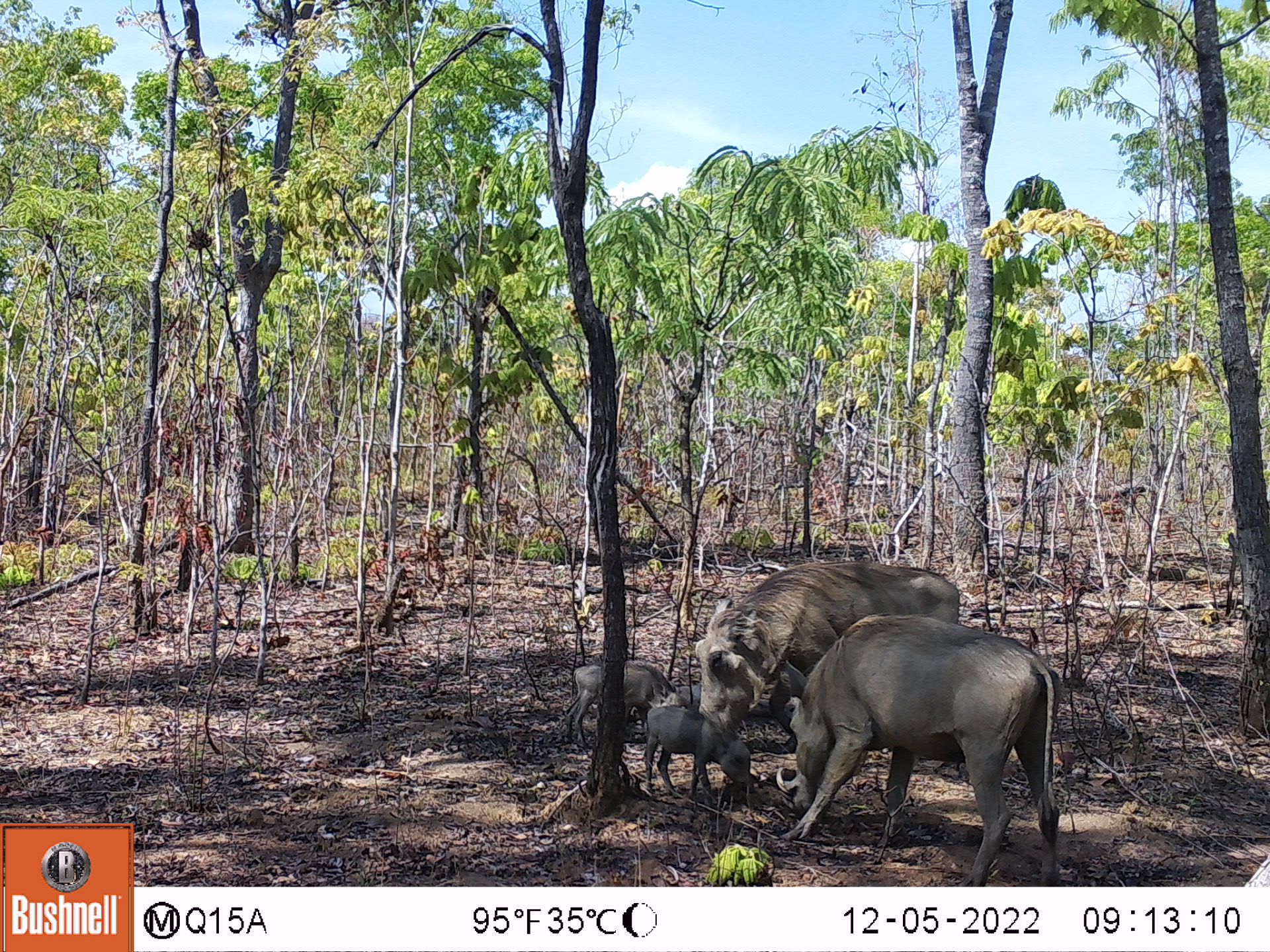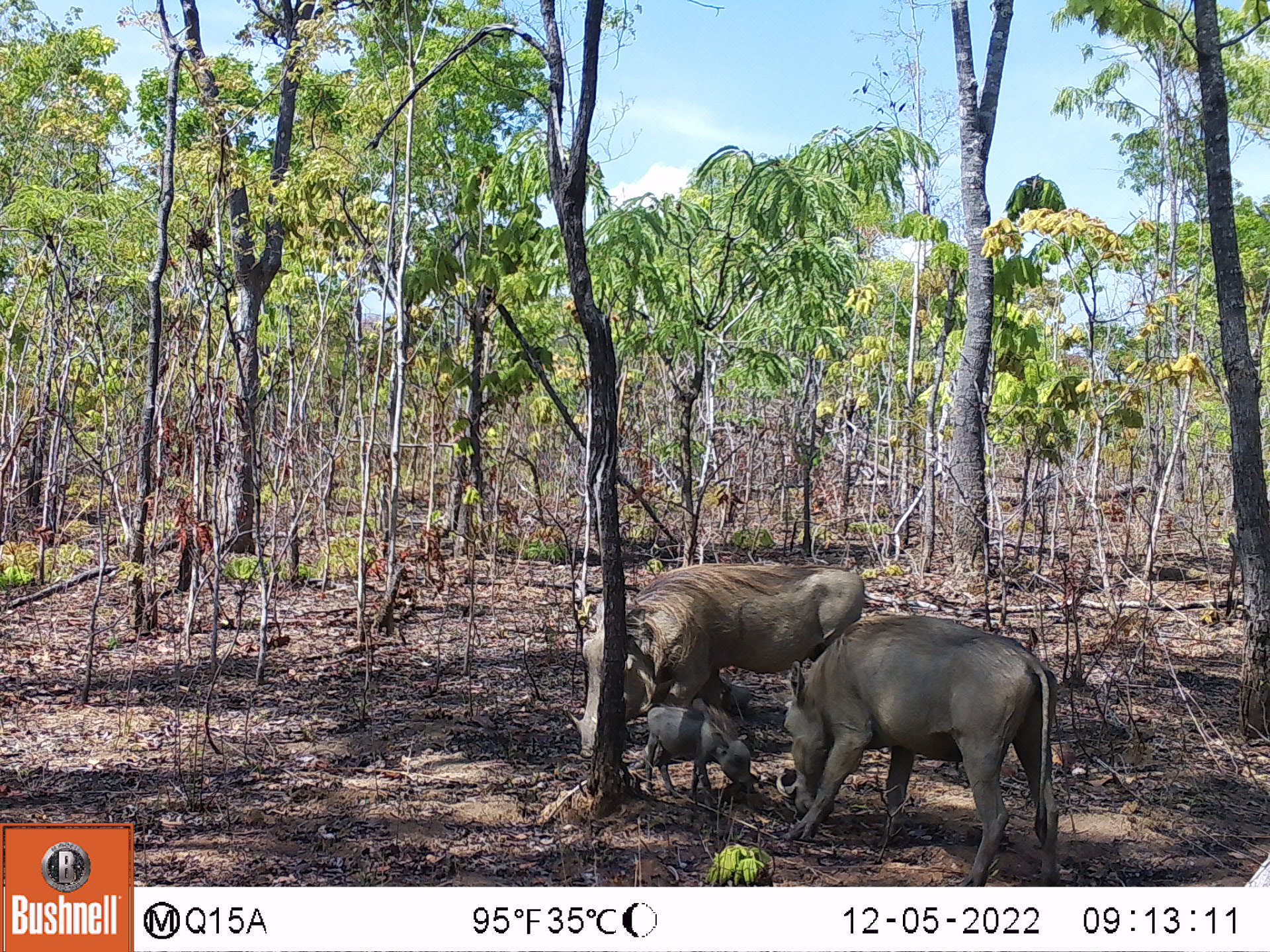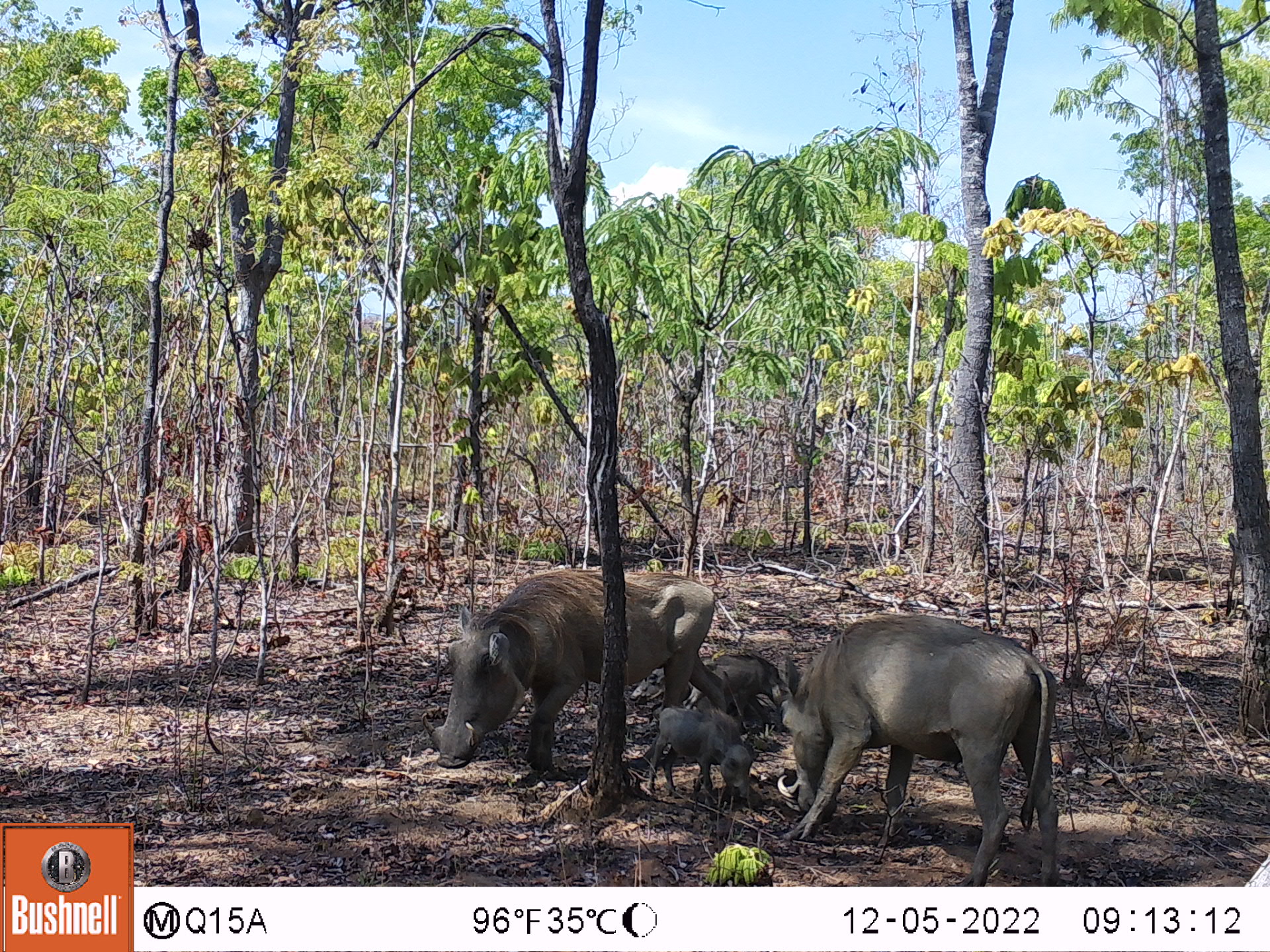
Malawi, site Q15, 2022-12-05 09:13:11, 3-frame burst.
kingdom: Animalia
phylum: Chordata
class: Mammalia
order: Artiodactyla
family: Suidae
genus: Phacochoerus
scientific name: Phacochoerus africanus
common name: common warthog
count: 4